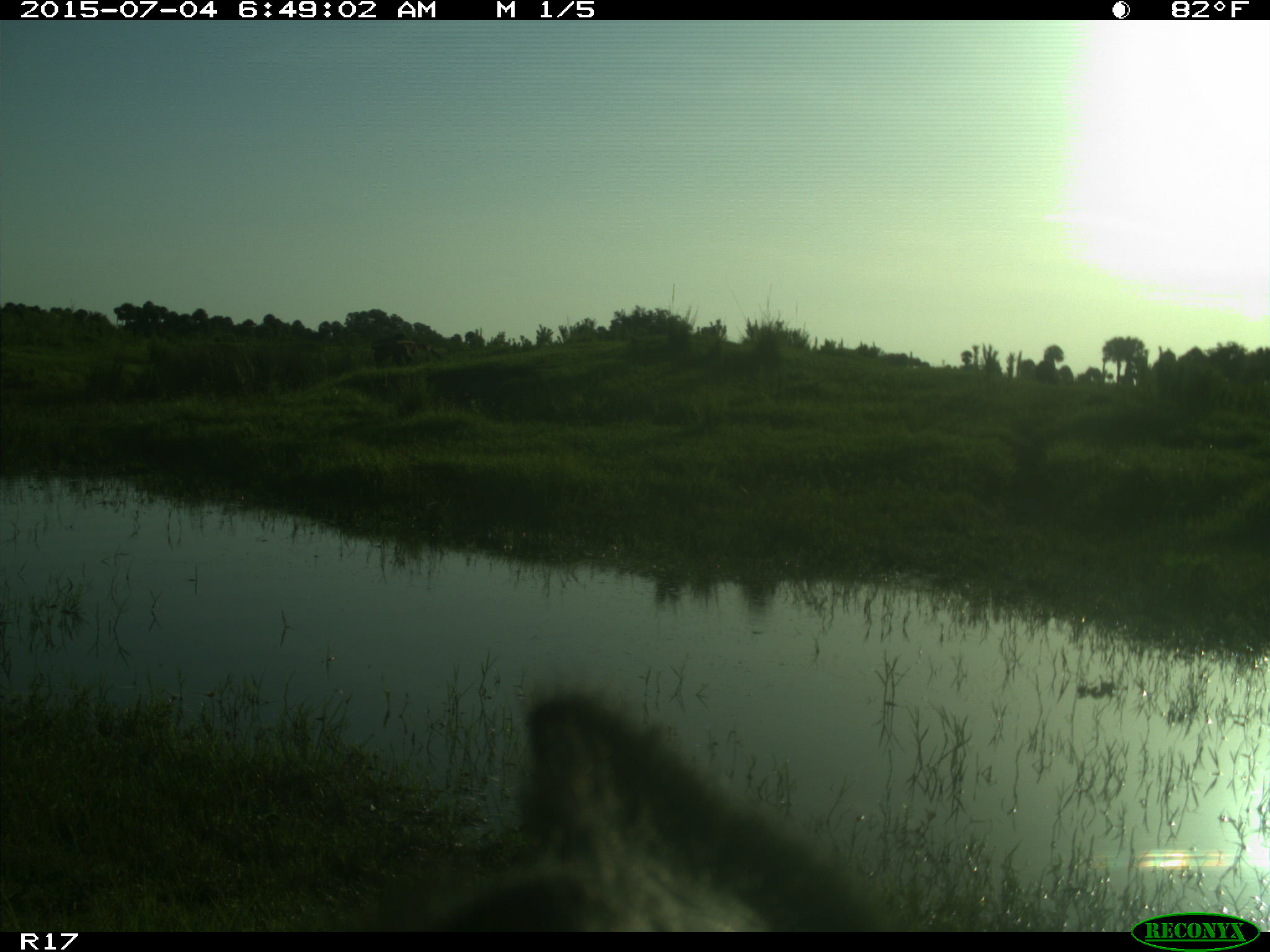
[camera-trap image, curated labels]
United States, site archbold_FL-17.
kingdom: Animalia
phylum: Chordata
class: Mammalia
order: Artiodactyla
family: Bovidae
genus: Bos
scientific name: Bos taurus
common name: domestic cow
Bos taurus (domestic cow).